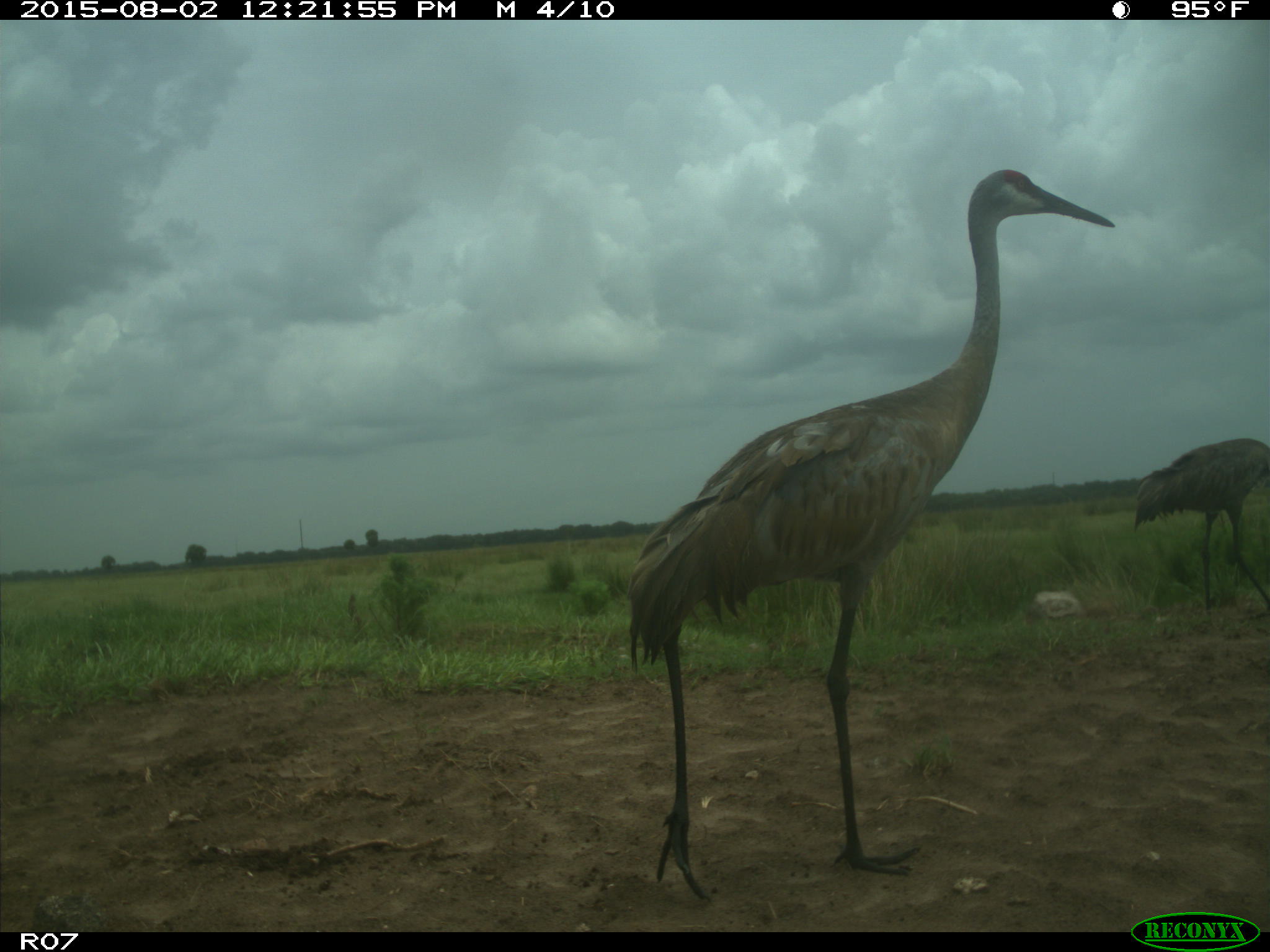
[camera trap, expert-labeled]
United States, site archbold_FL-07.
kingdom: Animalia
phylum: Chordata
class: Aves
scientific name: Aves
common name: birds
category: unidentified bird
Unidentified bird (birds) (Aves).